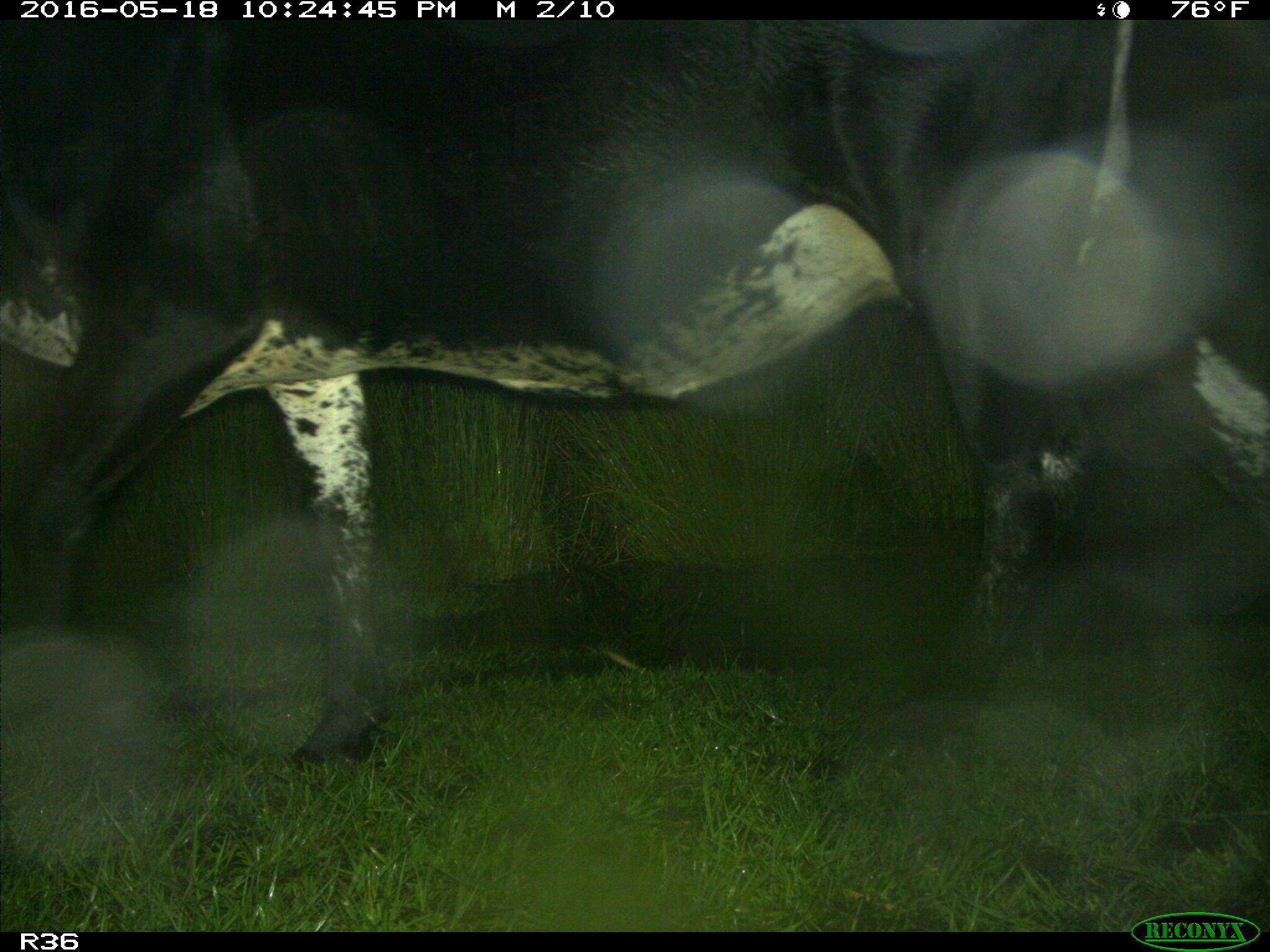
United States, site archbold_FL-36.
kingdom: Animalia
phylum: Chordata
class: Mammalia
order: Artiodactyla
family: Bovidae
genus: Bos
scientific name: Bos taurus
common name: domestic cow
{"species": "Bos taurus (domestic cow)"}